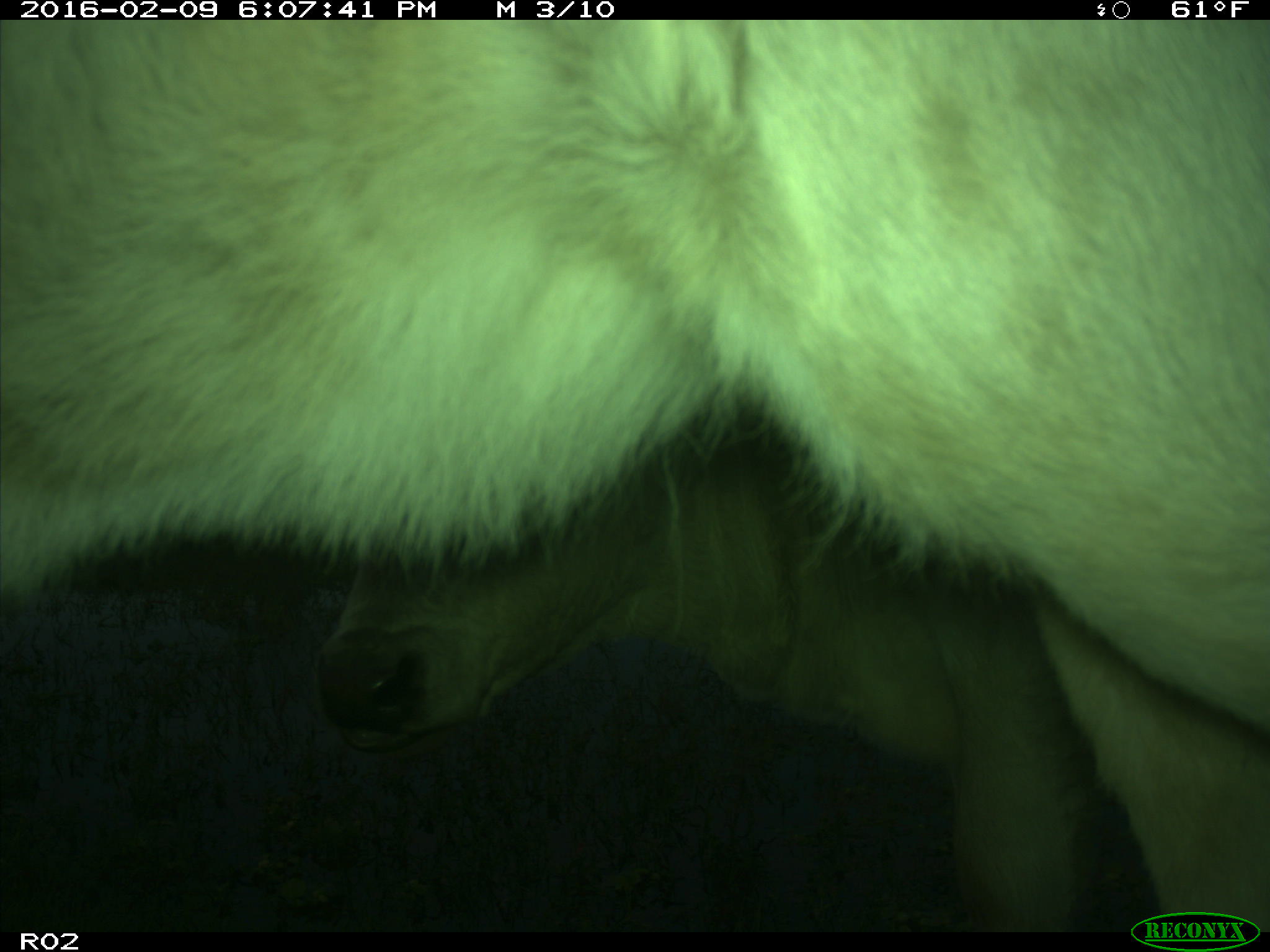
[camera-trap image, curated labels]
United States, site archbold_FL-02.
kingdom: Animalia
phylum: Chordata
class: Mammalia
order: Artiodactyla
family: Bovidae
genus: Bos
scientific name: Bos taurus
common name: domestic cow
Bos taurus (domestic cow).